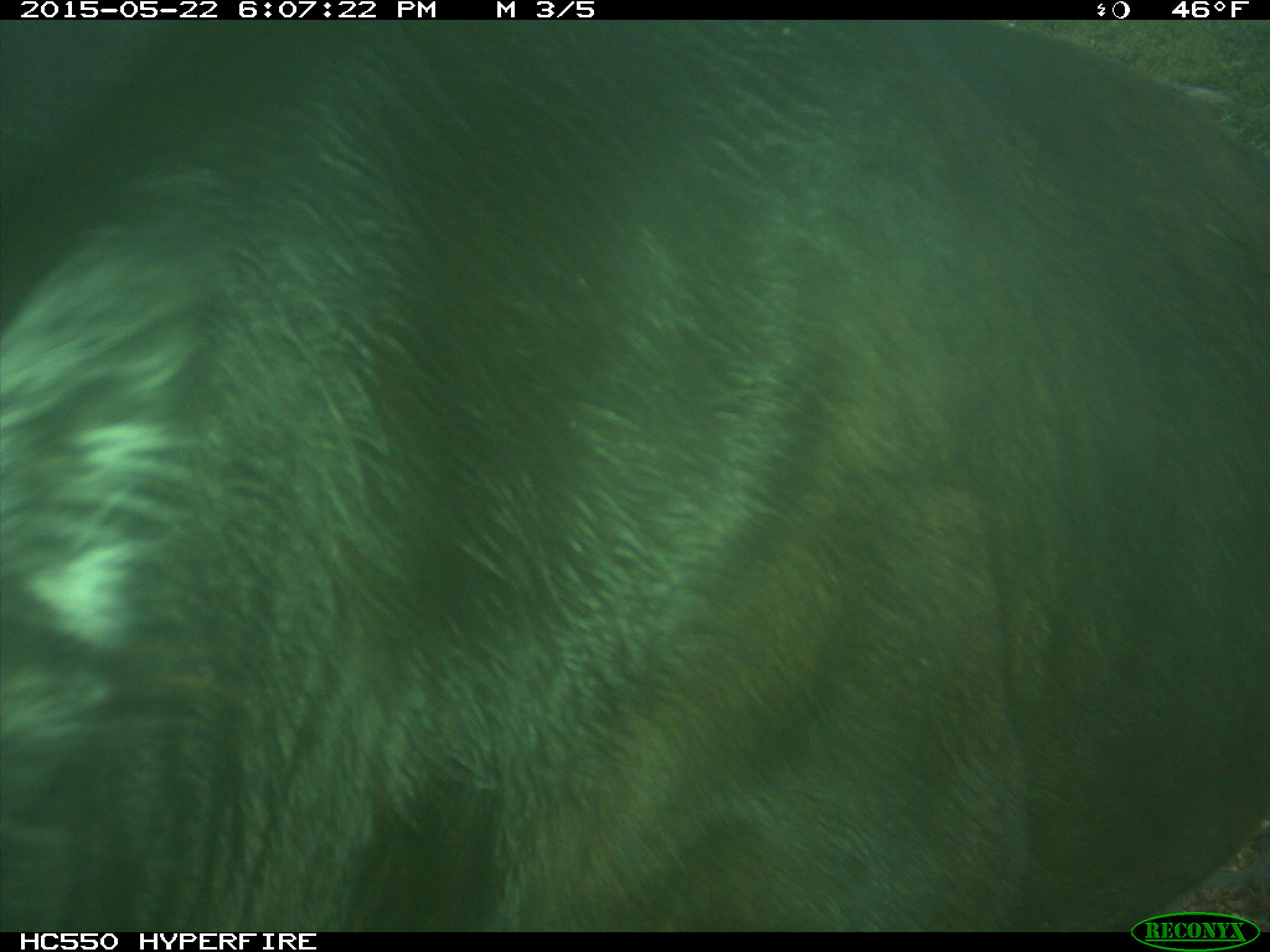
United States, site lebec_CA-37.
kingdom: Animalia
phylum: Chordata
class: Mammalia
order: Artiodactyla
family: Bovidae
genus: Bos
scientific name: Bos taurus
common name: domestic cow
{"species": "Bos taurus (domestic cow)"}